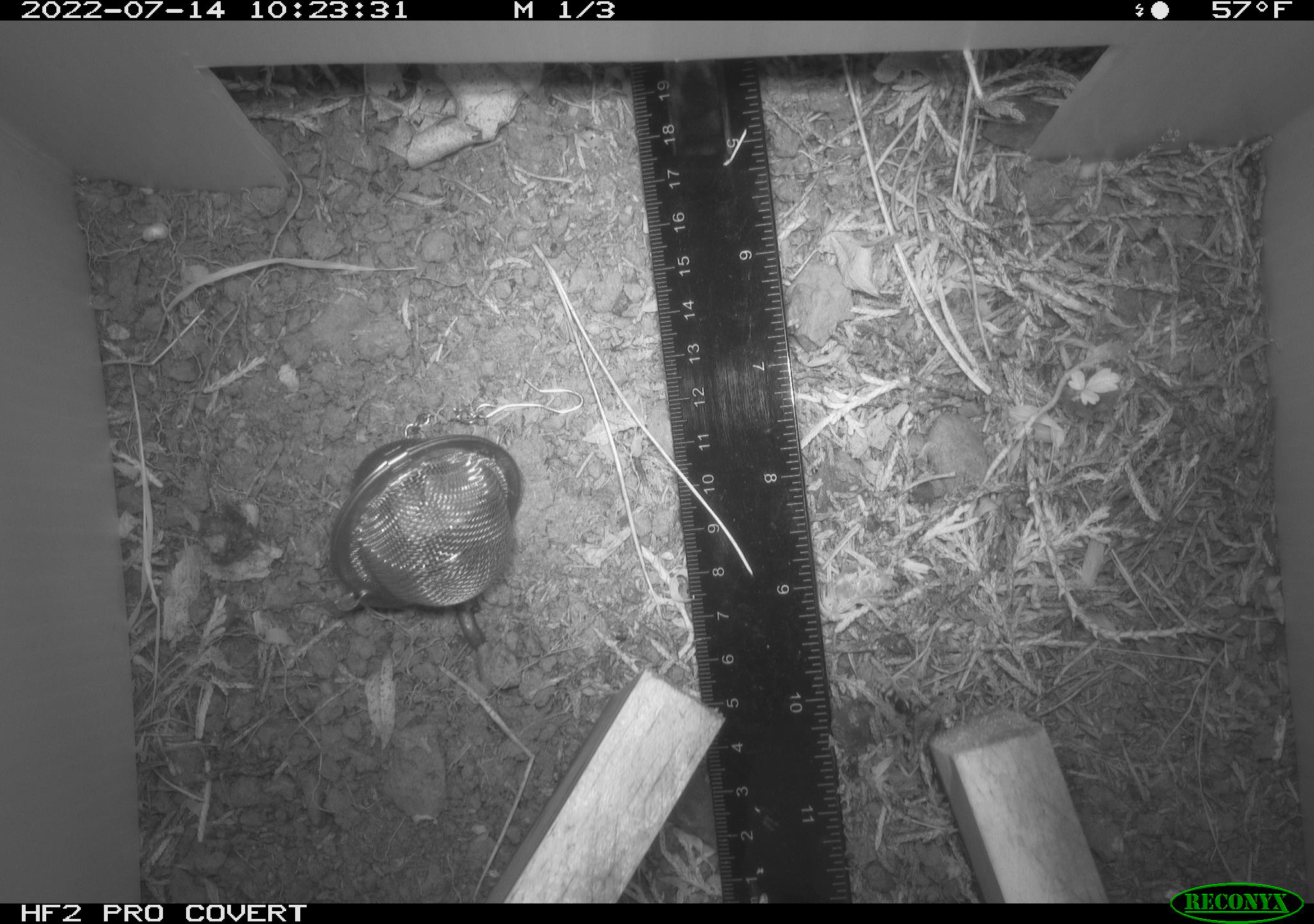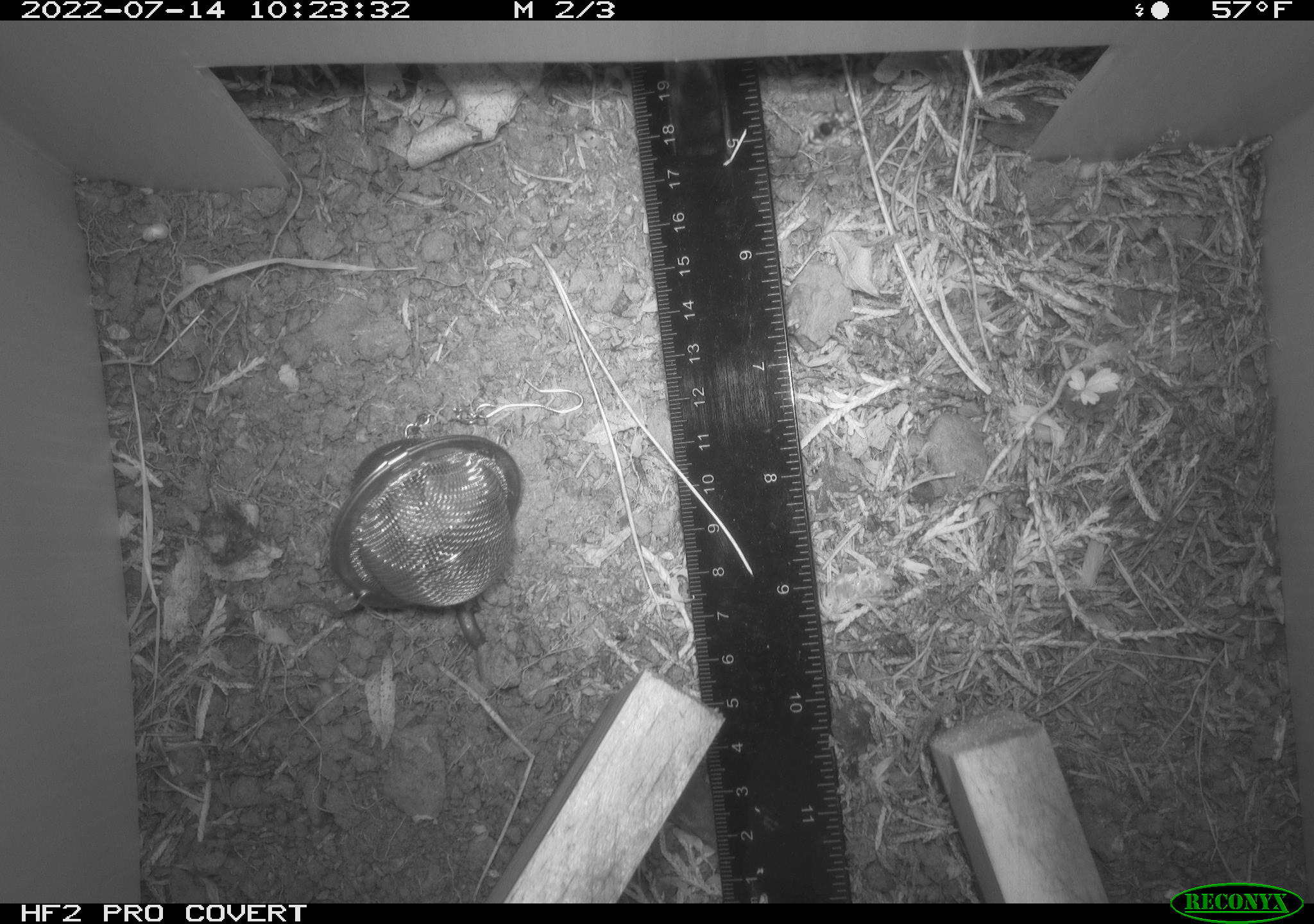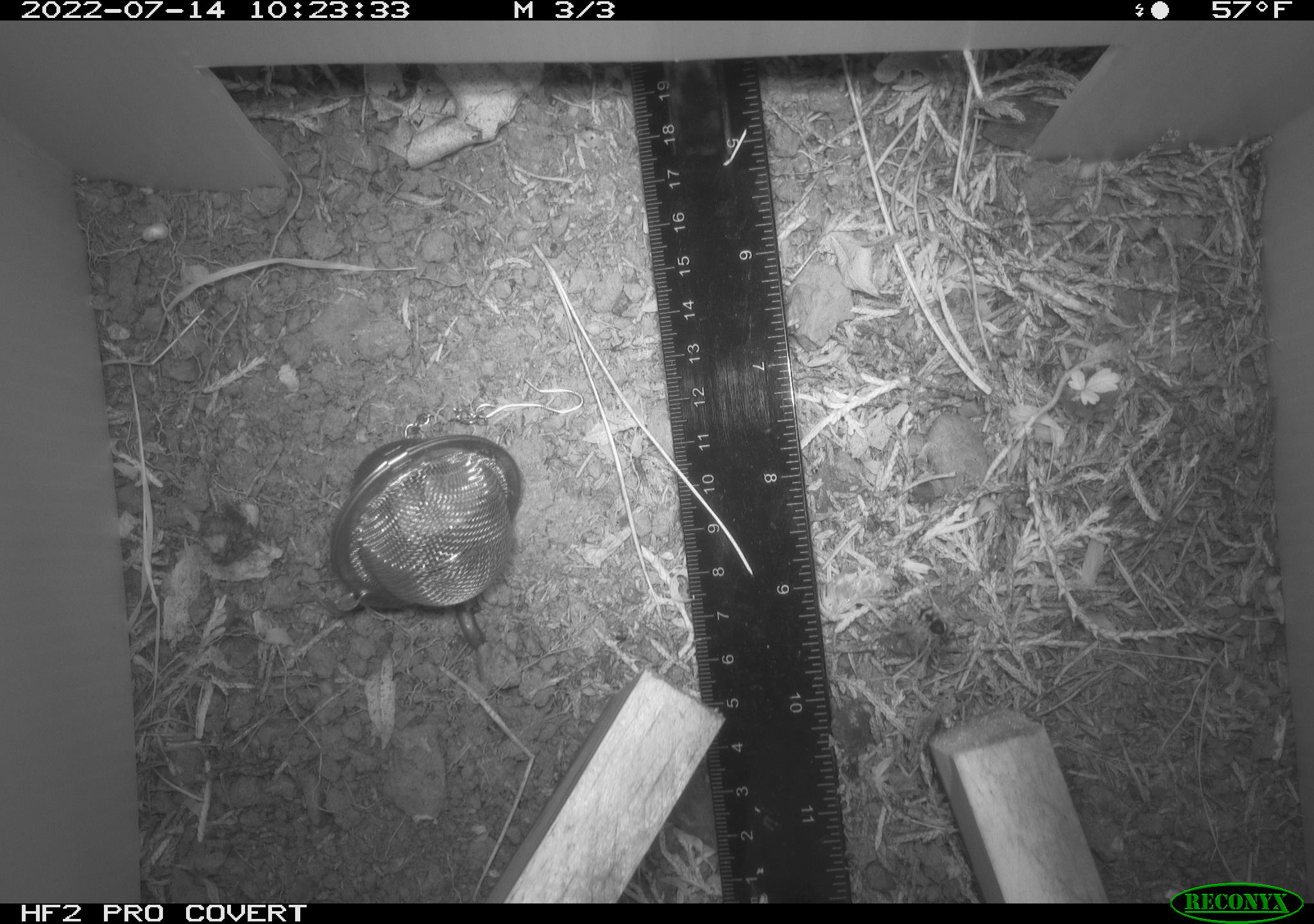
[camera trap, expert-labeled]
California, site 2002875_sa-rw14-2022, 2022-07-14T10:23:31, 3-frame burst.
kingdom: Animalia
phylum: Arthropoda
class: Insecta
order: Hymenoptera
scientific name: Hymenoptera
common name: ants, bees, wasps, and sawflies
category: hymenoptera order